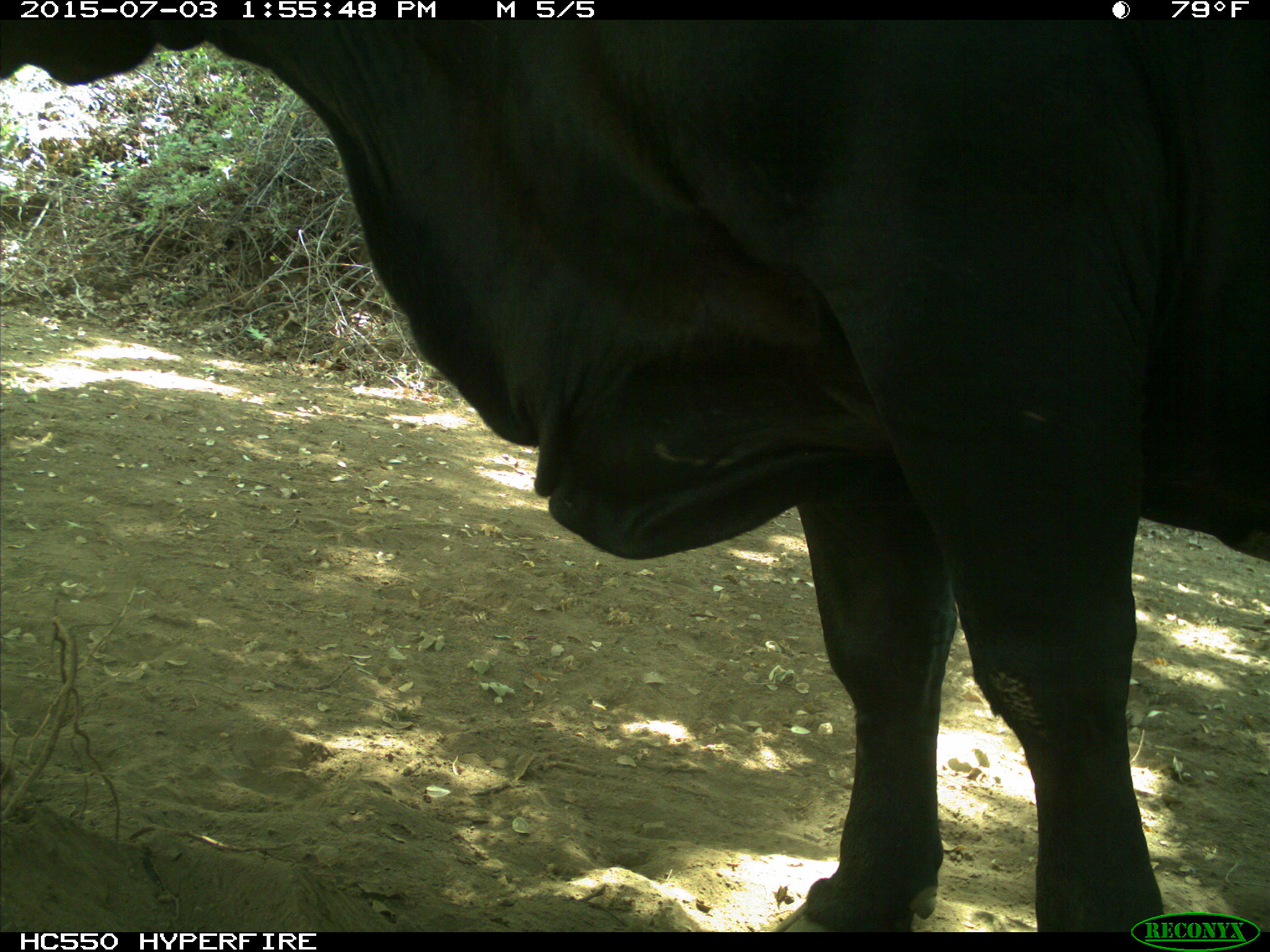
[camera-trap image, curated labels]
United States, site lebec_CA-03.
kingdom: Animalia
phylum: Chordata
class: Mammalia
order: Artiodactyla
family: Bovidae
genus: Bos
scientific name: Bos taurus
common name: domestic cow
Bos taurus (domestic cow).